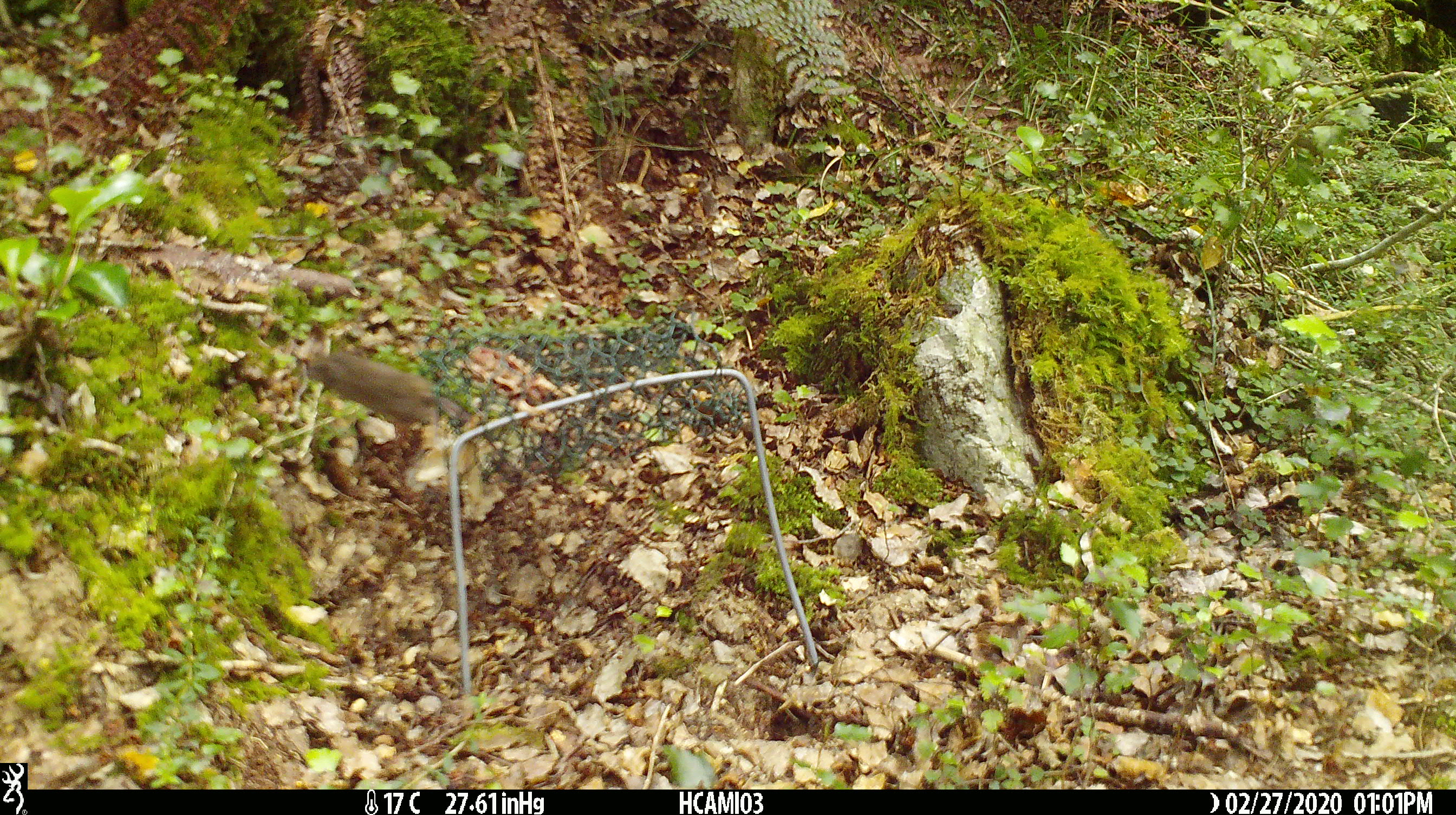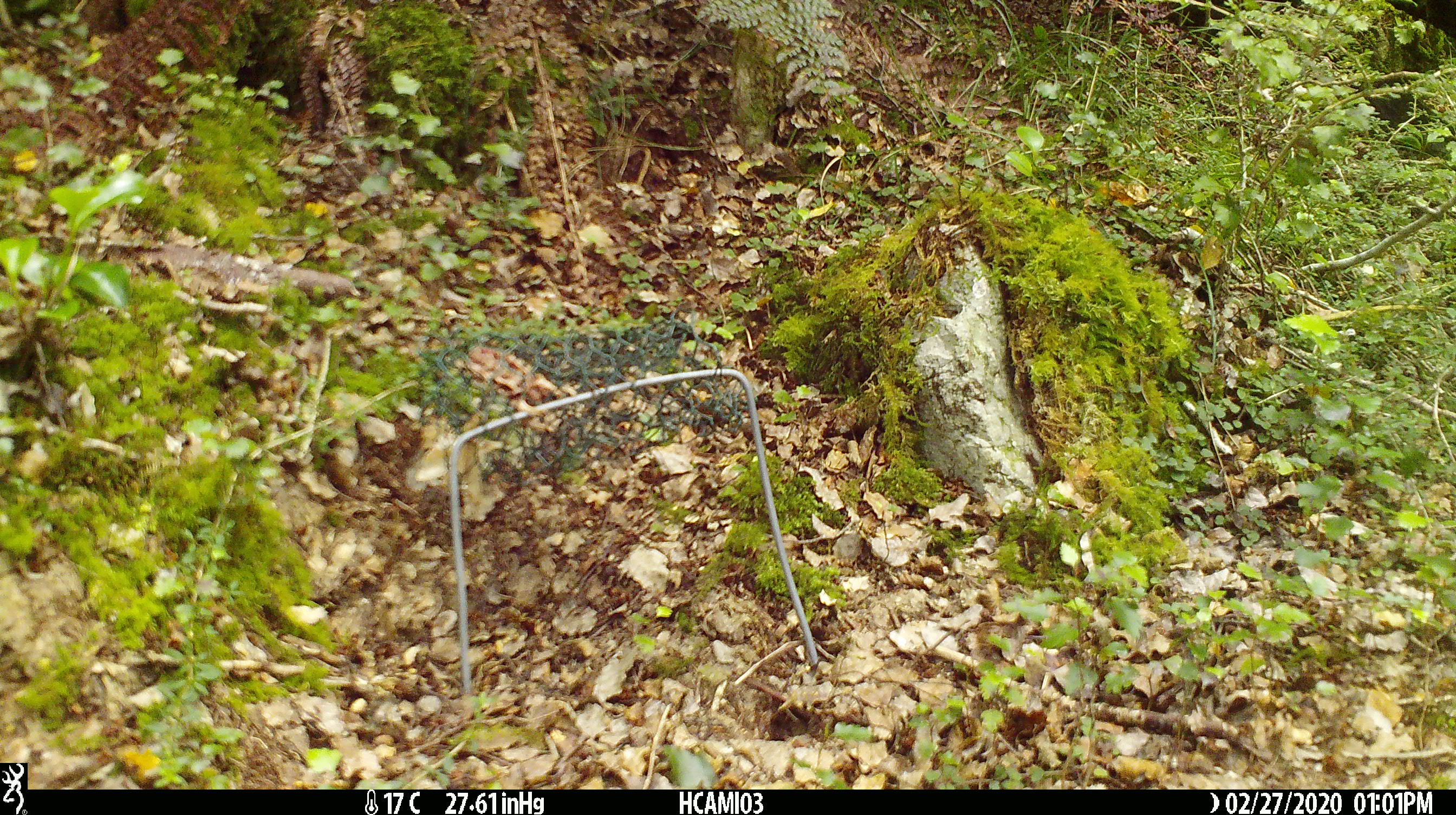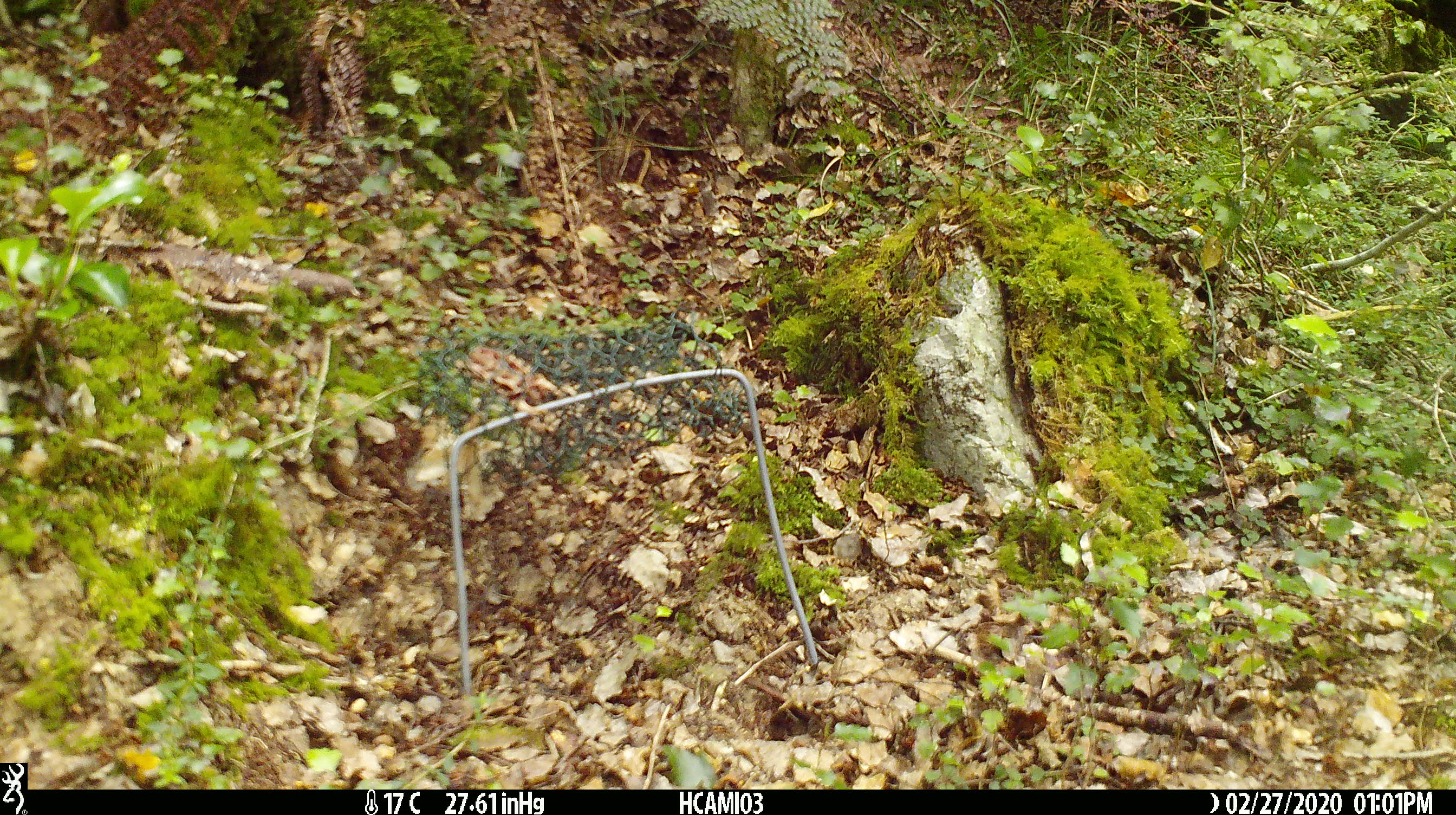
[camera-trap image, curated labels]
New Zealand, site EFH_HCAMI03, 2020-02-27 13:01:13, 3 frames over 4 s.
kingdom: Animalia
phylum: Chordata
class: Mammalia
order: Rodentia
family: Muridae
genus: Mus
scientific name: Mus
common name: mouse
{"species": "mouse (Mus)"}